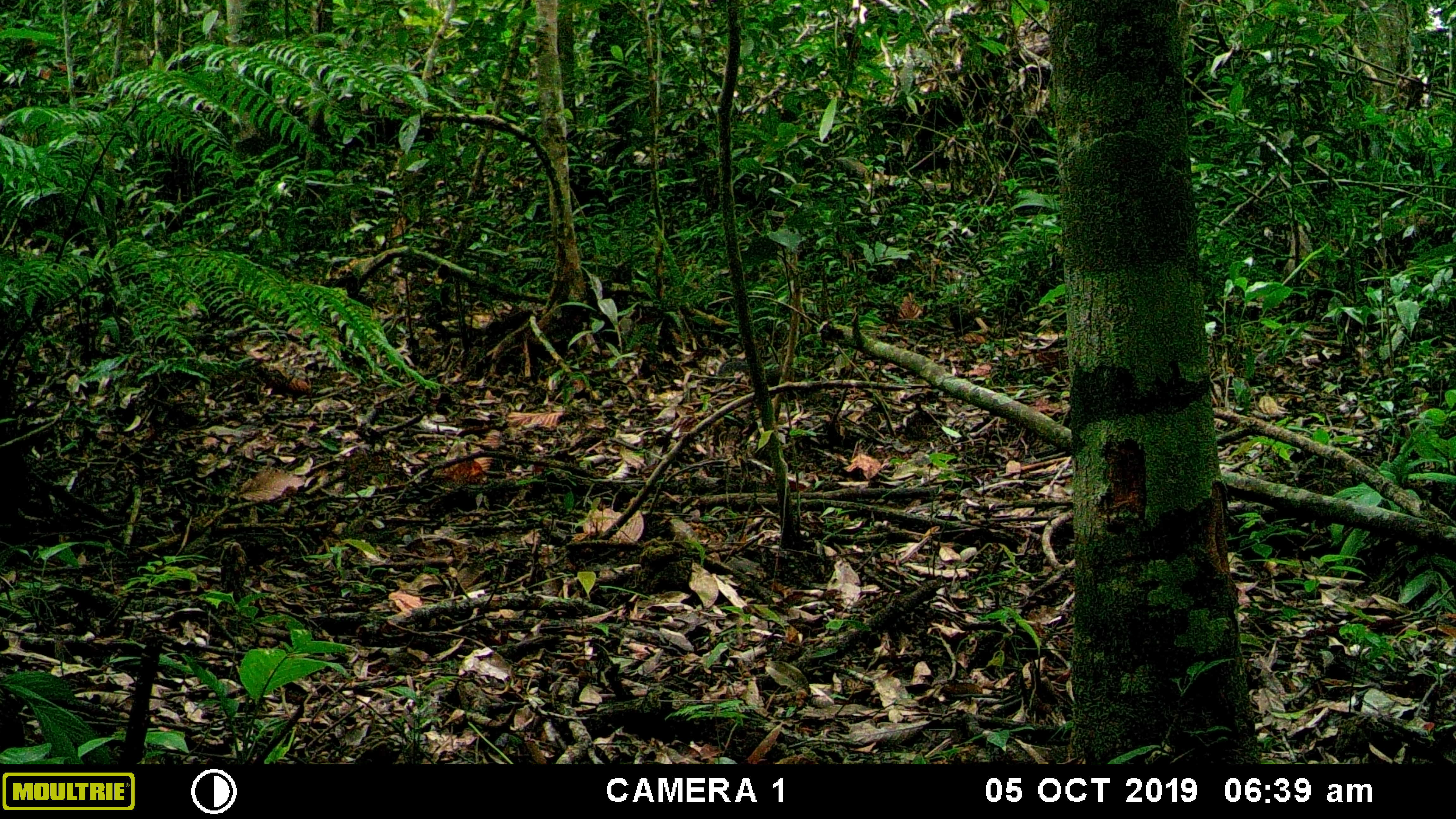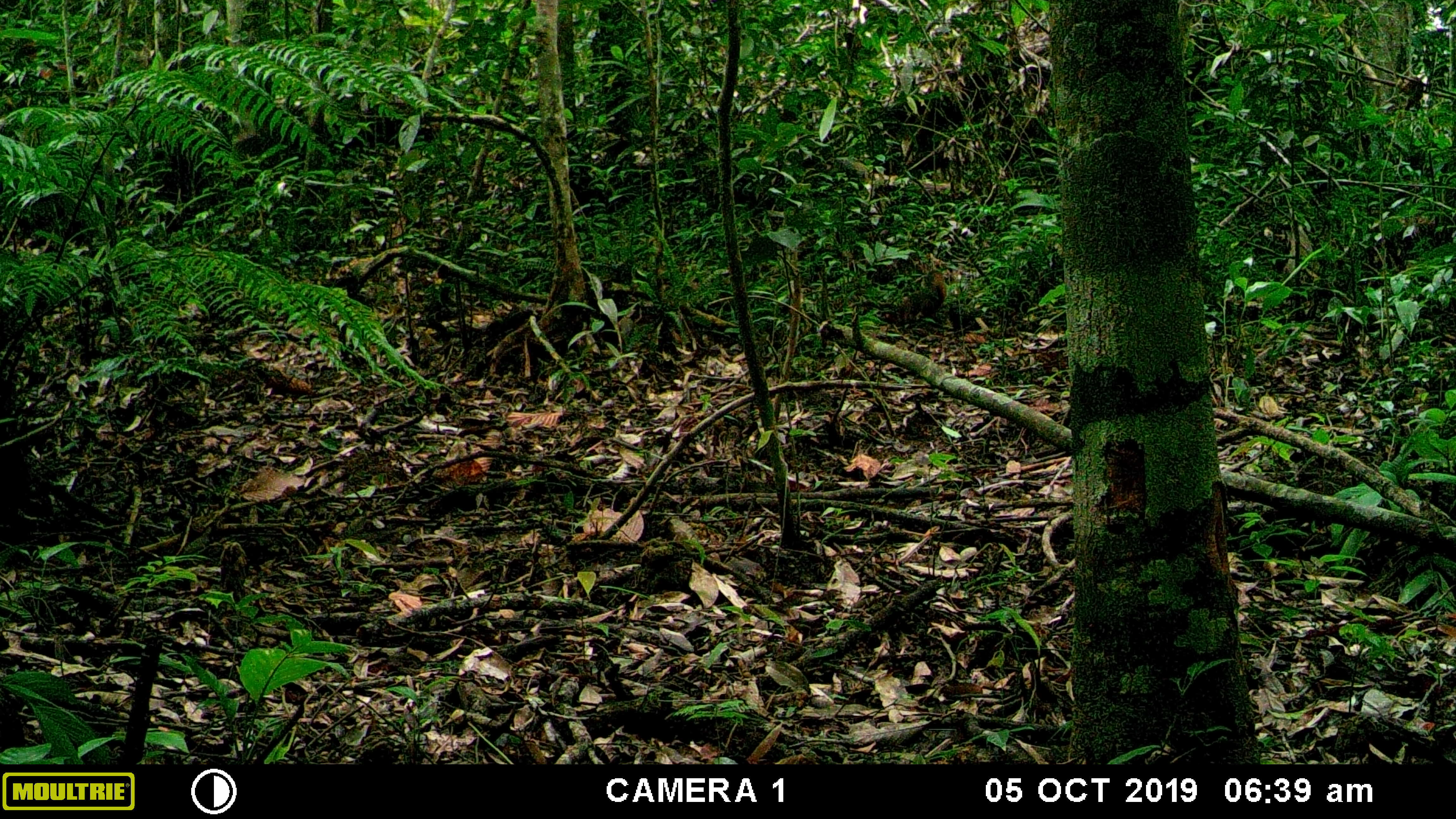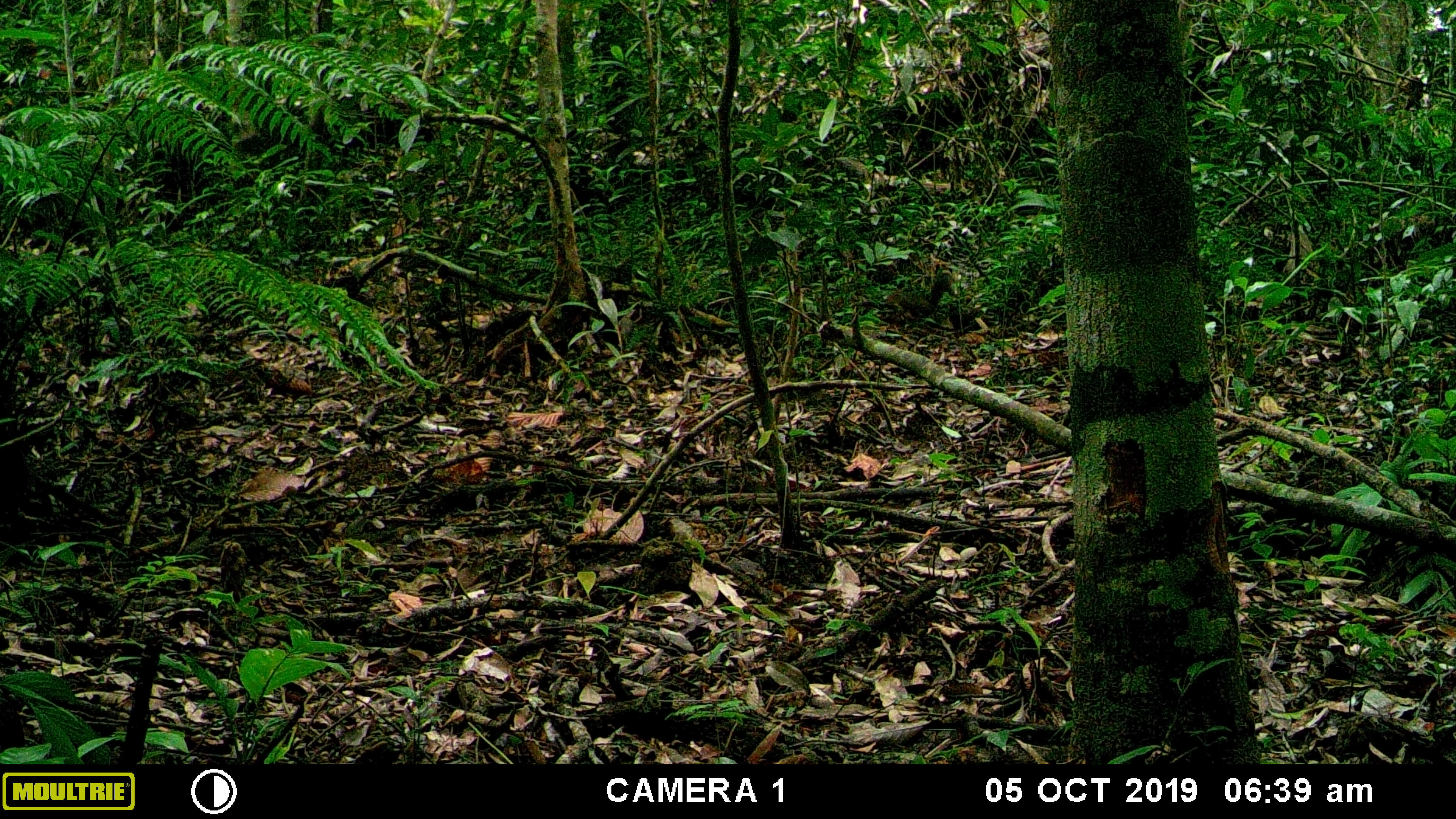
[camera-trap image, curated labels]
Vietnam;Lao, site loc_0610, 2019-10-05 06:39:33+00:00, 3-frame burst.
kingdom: Animalia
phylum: Chordata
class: Mammalia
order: Rodentia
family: Sciuridae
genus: Sciurus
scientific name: Sciurus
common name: squirrel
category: unidentified squirrel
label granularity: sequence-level